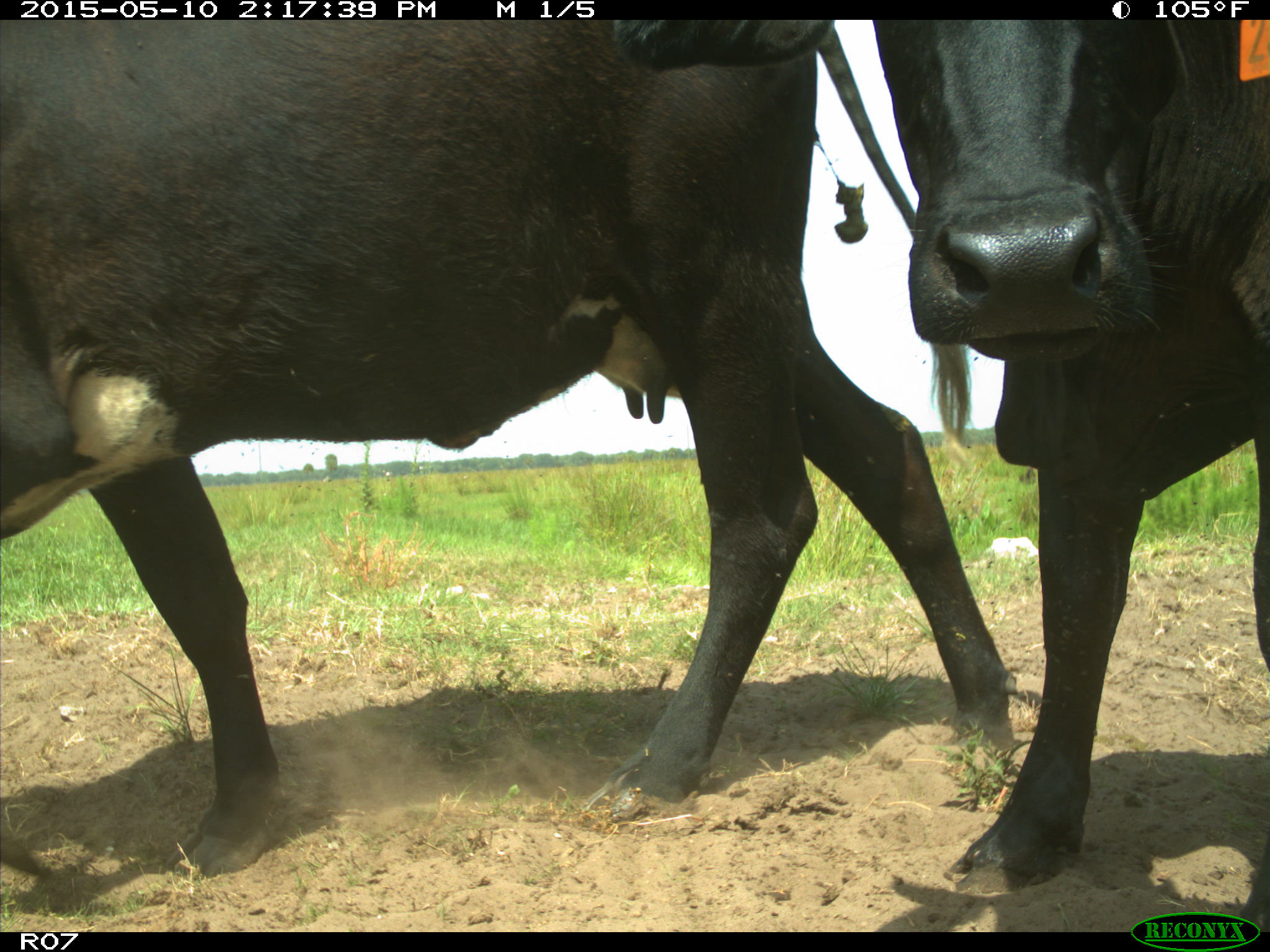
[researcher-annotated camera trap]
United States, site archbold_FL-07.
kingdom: Animalia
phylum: Chordata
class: Mammalia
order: Artiodactyla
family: Bovidae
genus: Bos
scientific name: Bos taurus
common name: domestic cow